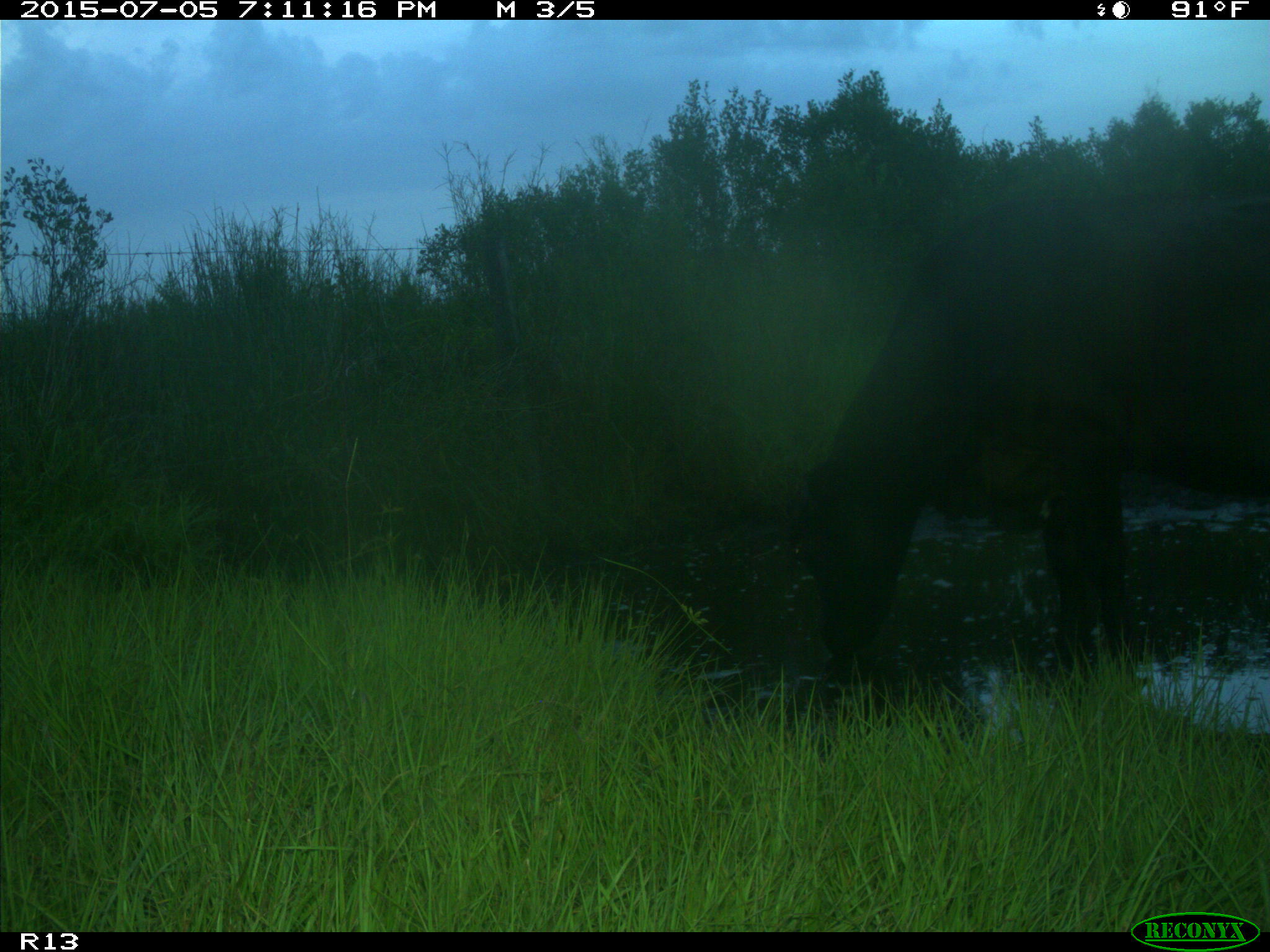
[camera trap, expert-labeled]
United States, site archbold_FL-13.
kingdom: Animalia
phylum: Chordata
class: Mammalia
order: Artiodactyla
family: Bovidae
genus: Bos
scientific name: Bos taurus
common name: domestic cow